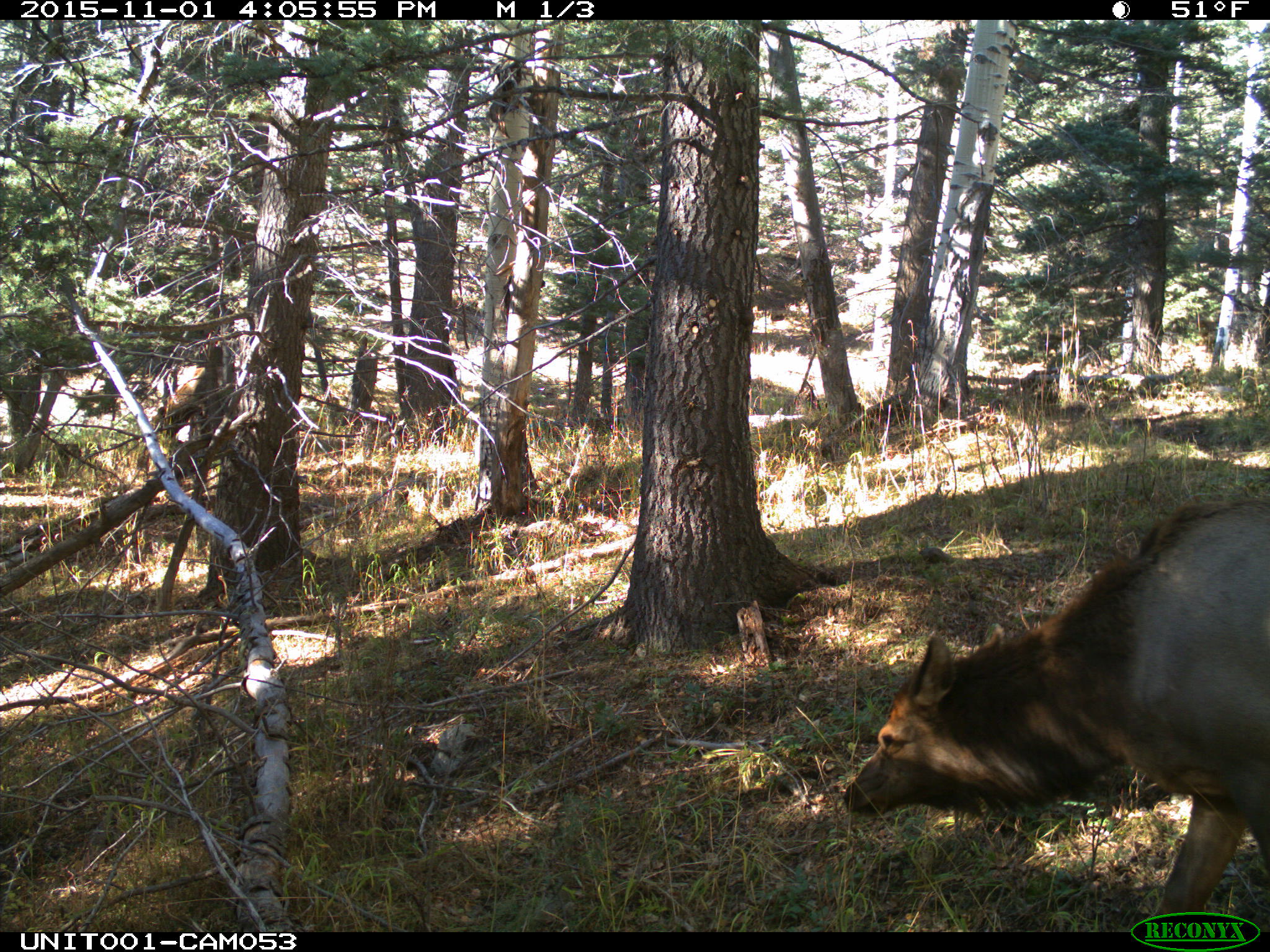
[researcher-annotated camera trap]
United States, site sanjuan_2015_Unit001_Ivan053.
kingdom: Animalia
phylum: Chordata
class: Mammalia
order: Artiodactyla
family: Cervidae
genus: Cervus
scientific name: Cervus elaphus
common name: red deer